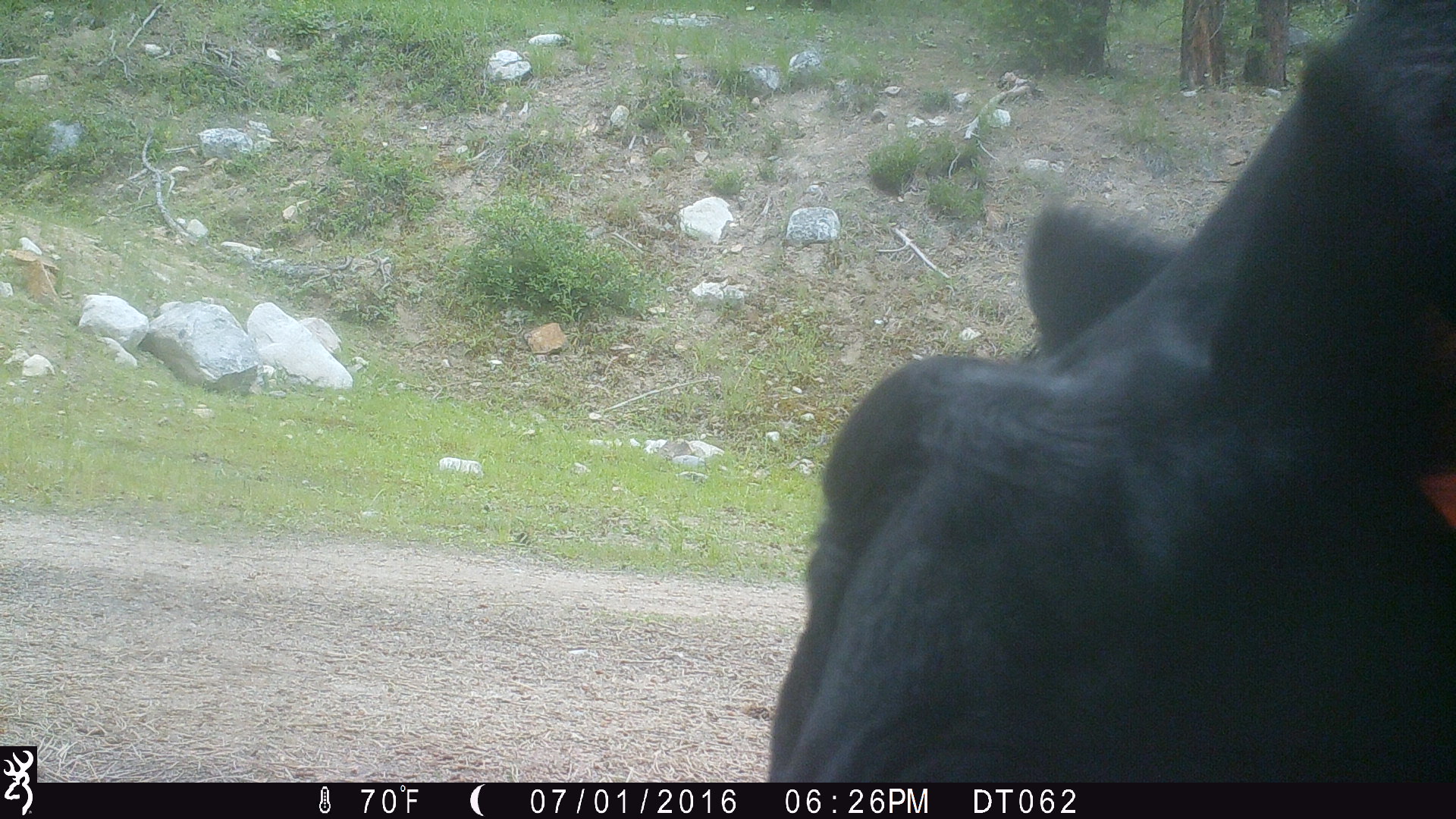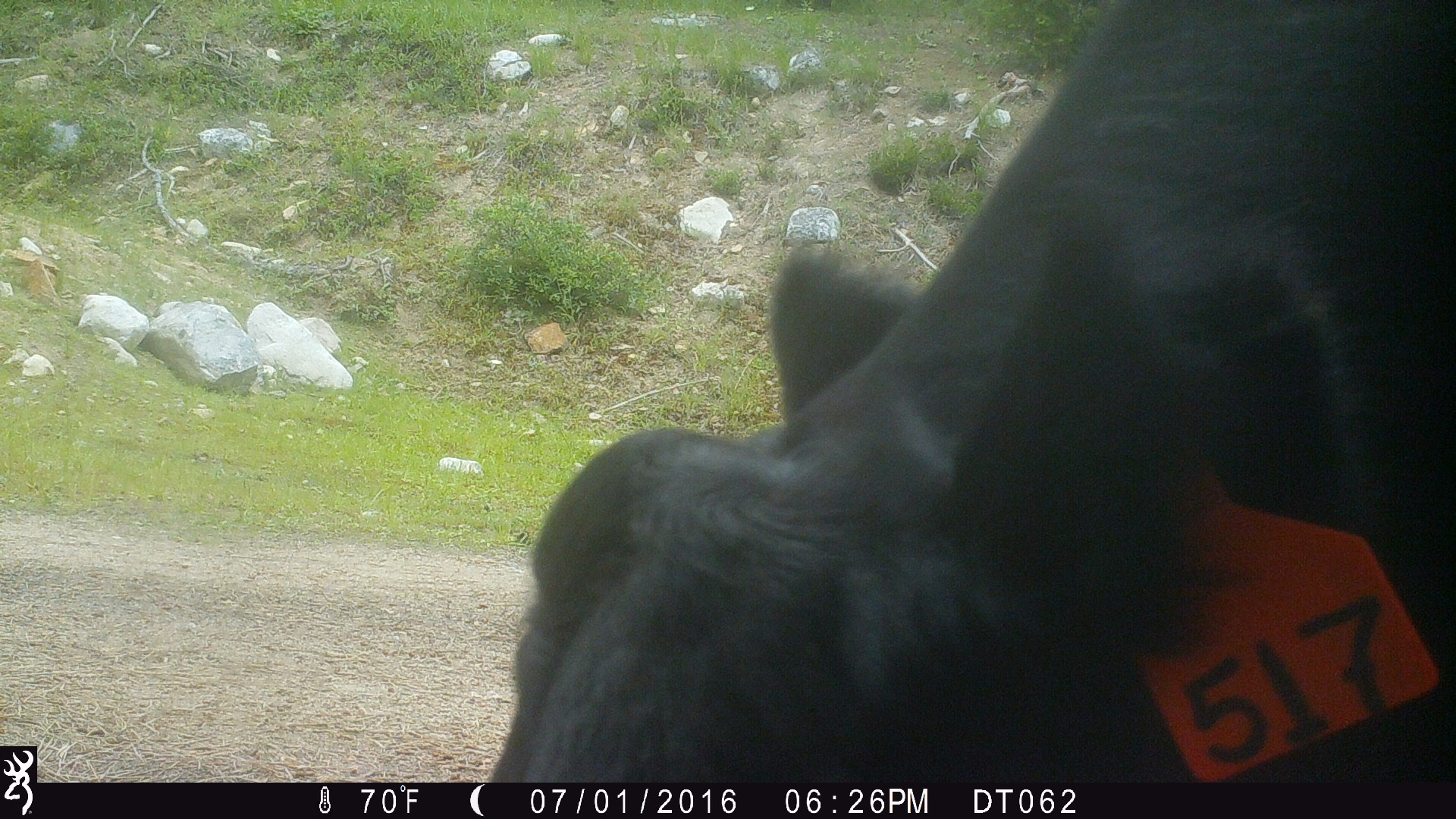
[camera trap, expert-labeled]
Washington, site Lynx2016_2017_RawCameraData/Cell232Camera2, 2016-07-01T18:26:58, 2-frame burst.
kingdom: Animalia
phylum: Chordata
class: Mammalia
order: Artiodactyla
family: Bovidae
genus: Bos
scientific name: Bos taurus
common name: domestic cattle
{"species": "domestic cattle (Bos taurus)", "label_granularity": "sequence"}